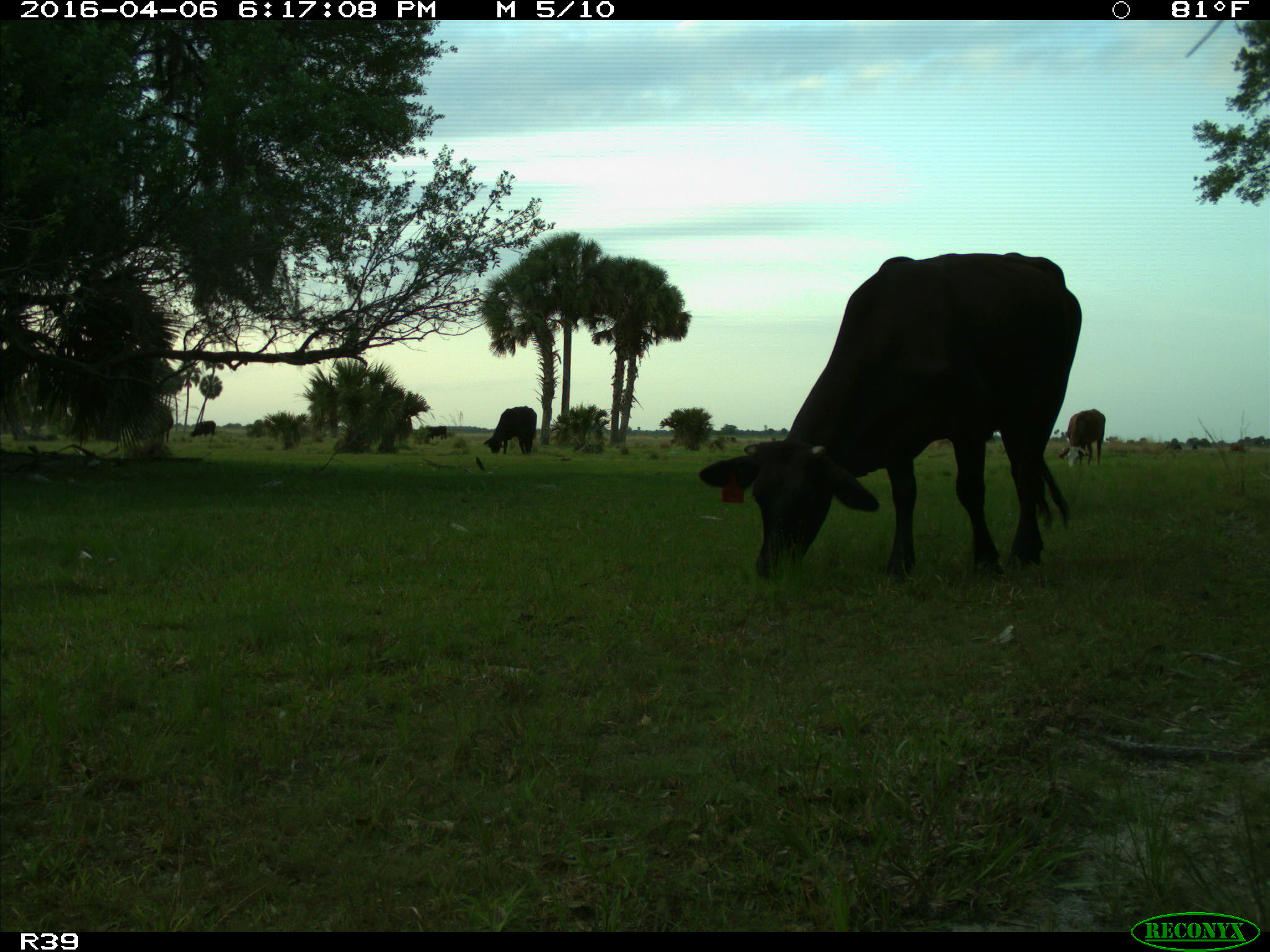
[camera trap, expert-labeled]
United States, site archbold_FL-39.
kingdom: Animalia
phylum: Chordata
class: Mammalia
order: Artiodactyla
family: Bovidae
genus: Bos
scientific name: Bos taurus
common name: domestic cow